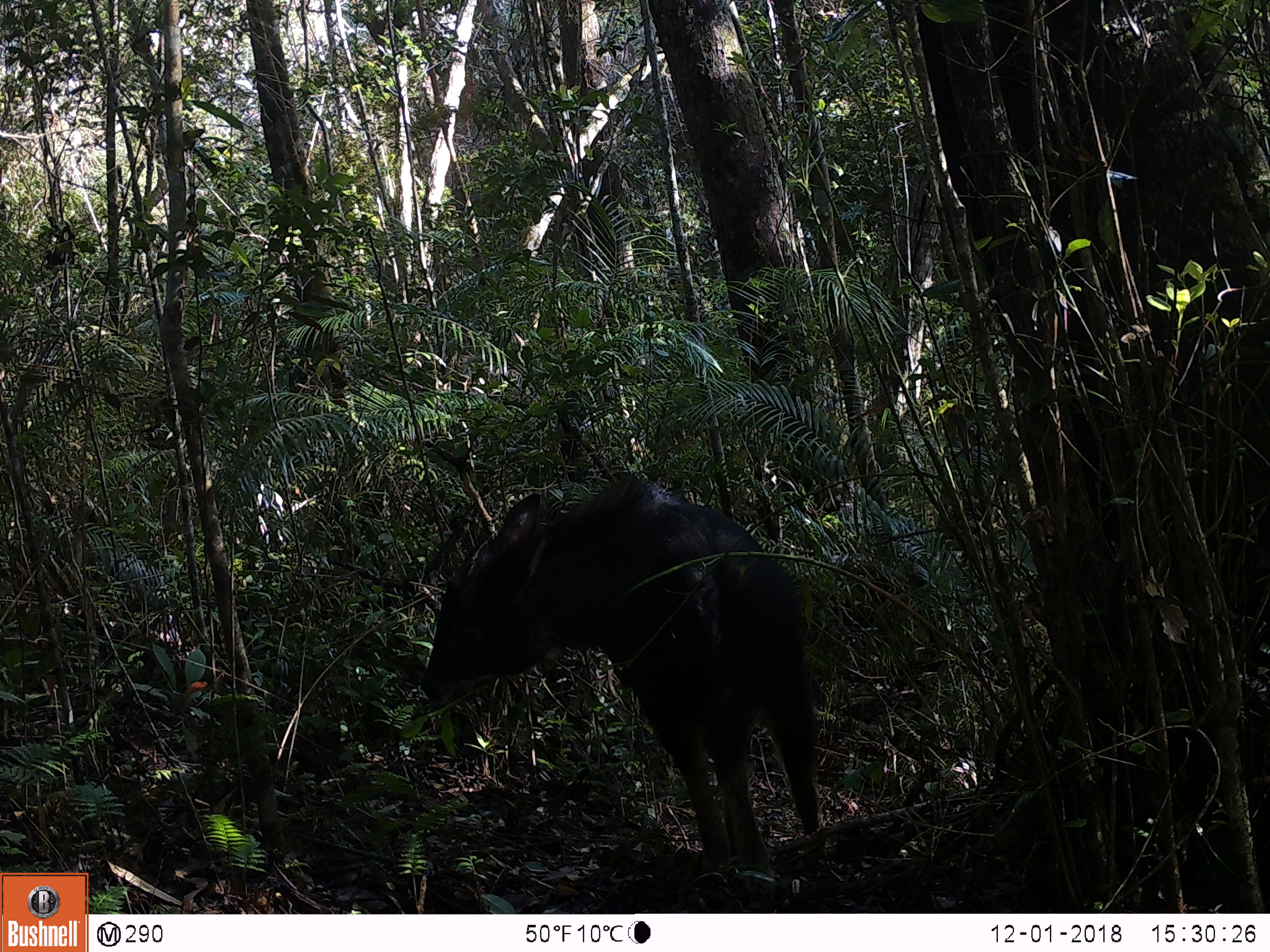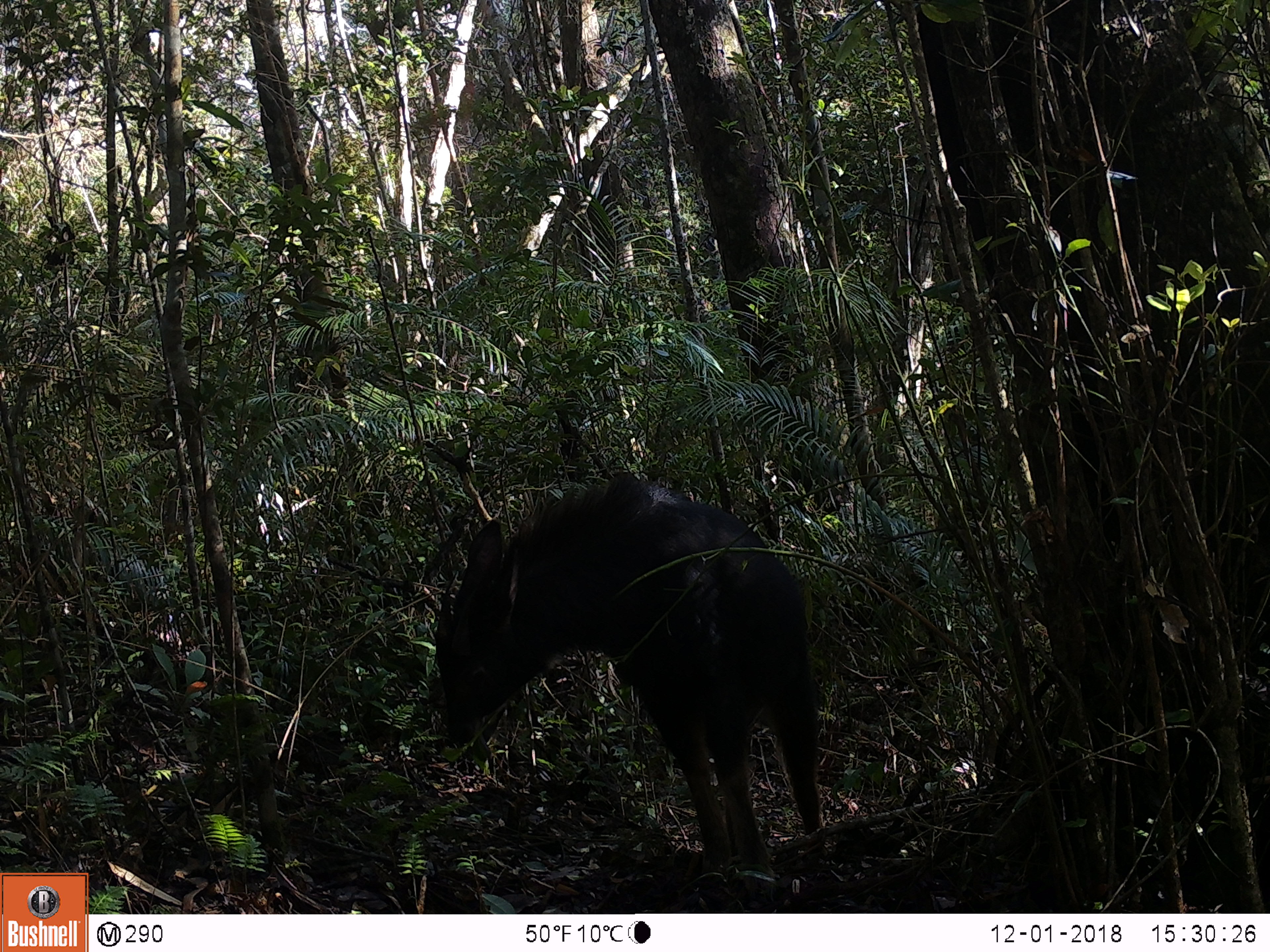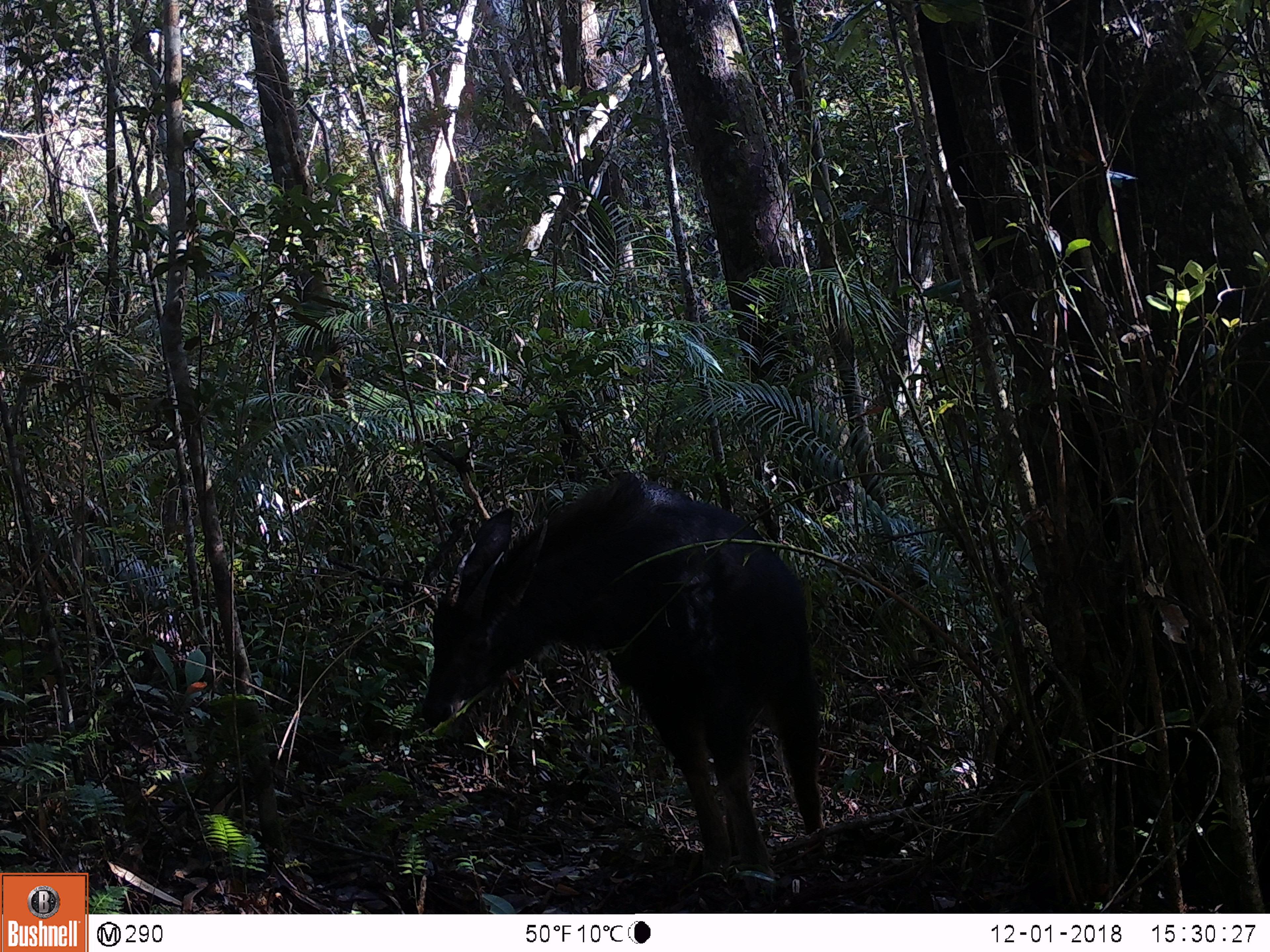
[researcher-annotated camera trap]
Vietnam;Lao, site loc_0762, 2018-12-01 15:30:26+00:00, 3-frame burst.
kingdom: Animalia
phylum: Chordata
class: Mammalia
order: Artiodactyla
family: Bovidae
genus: Capricornis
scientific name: Capricornis sumatraensis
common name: chinese serow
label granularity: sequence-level